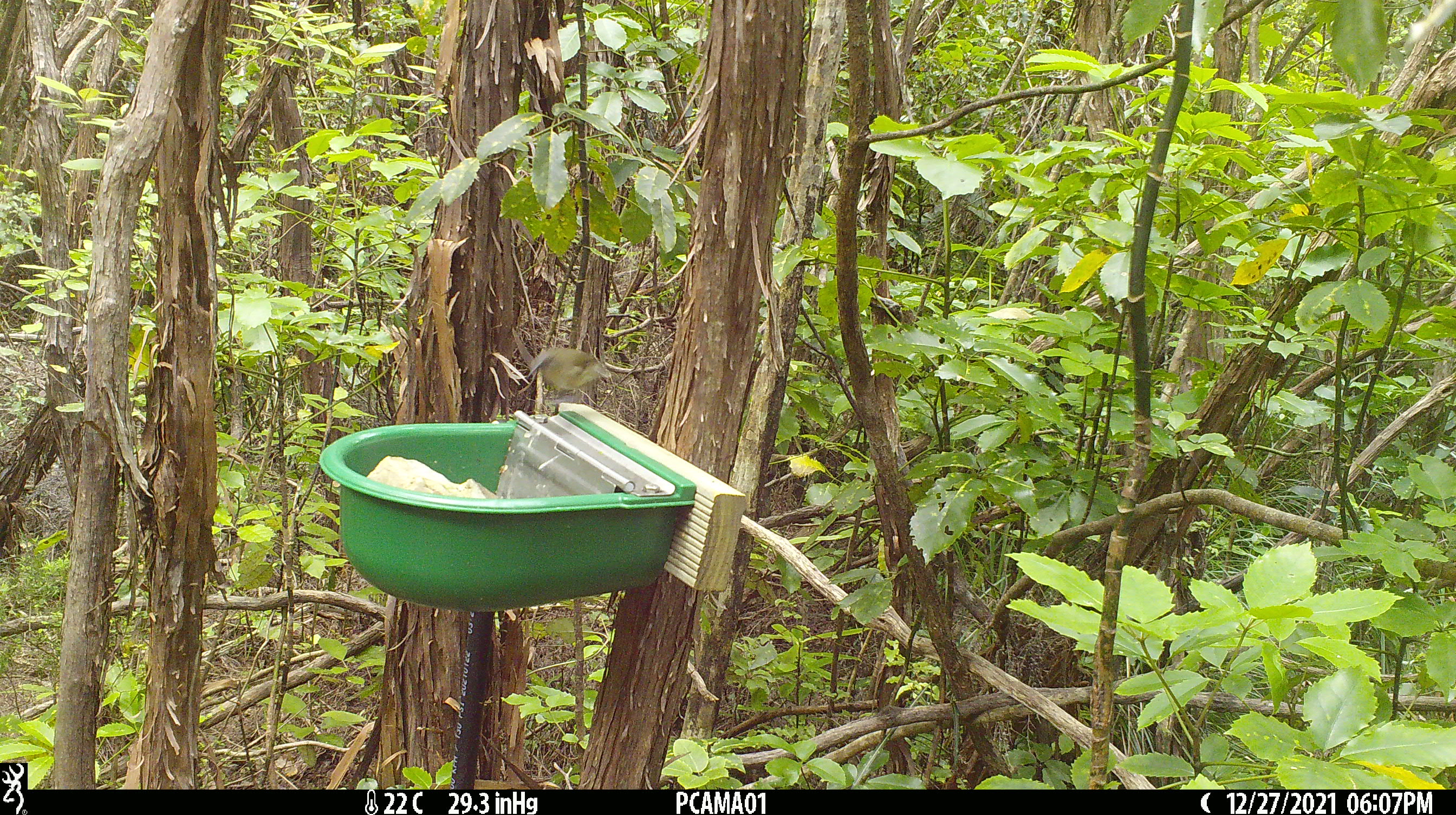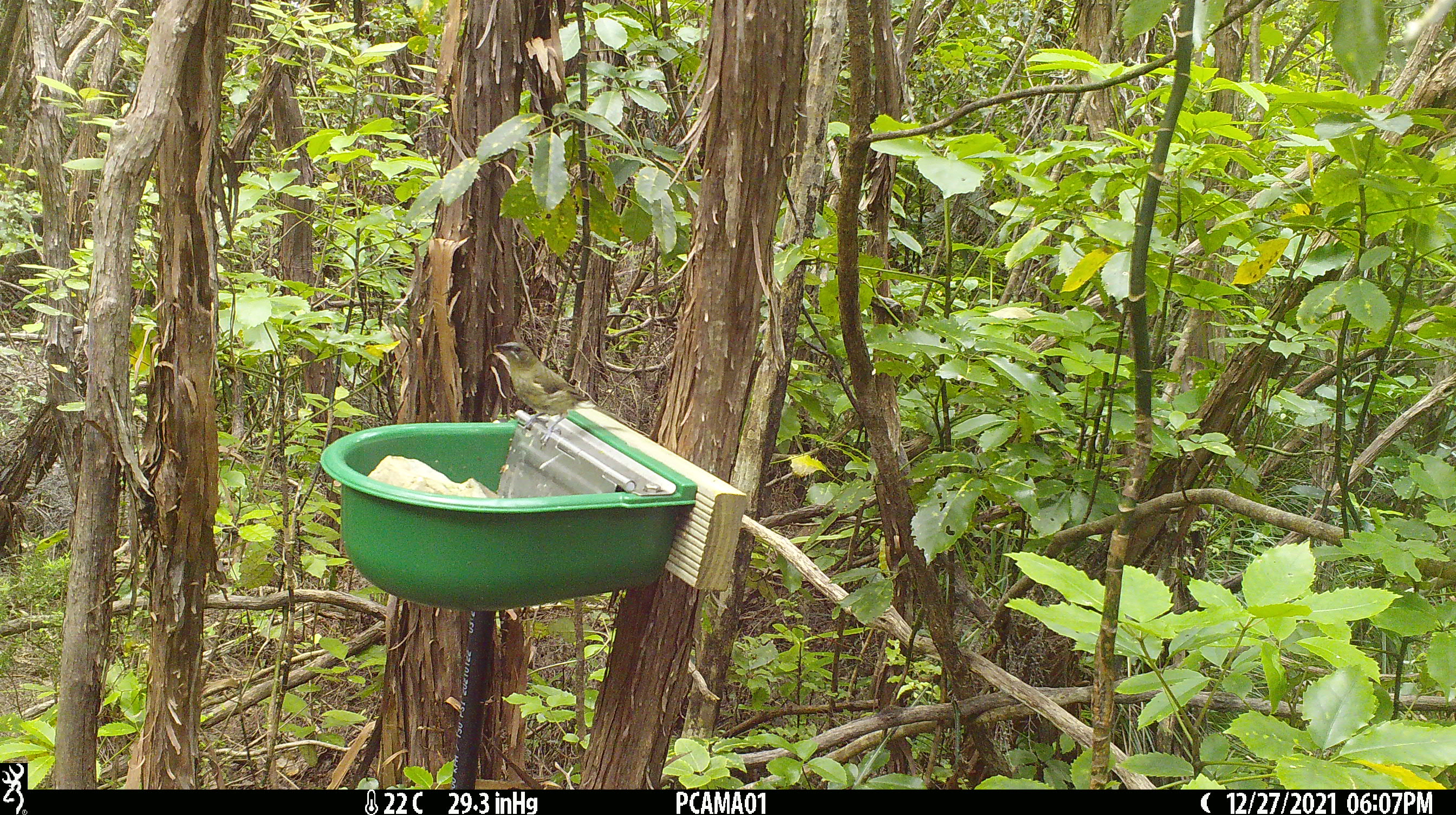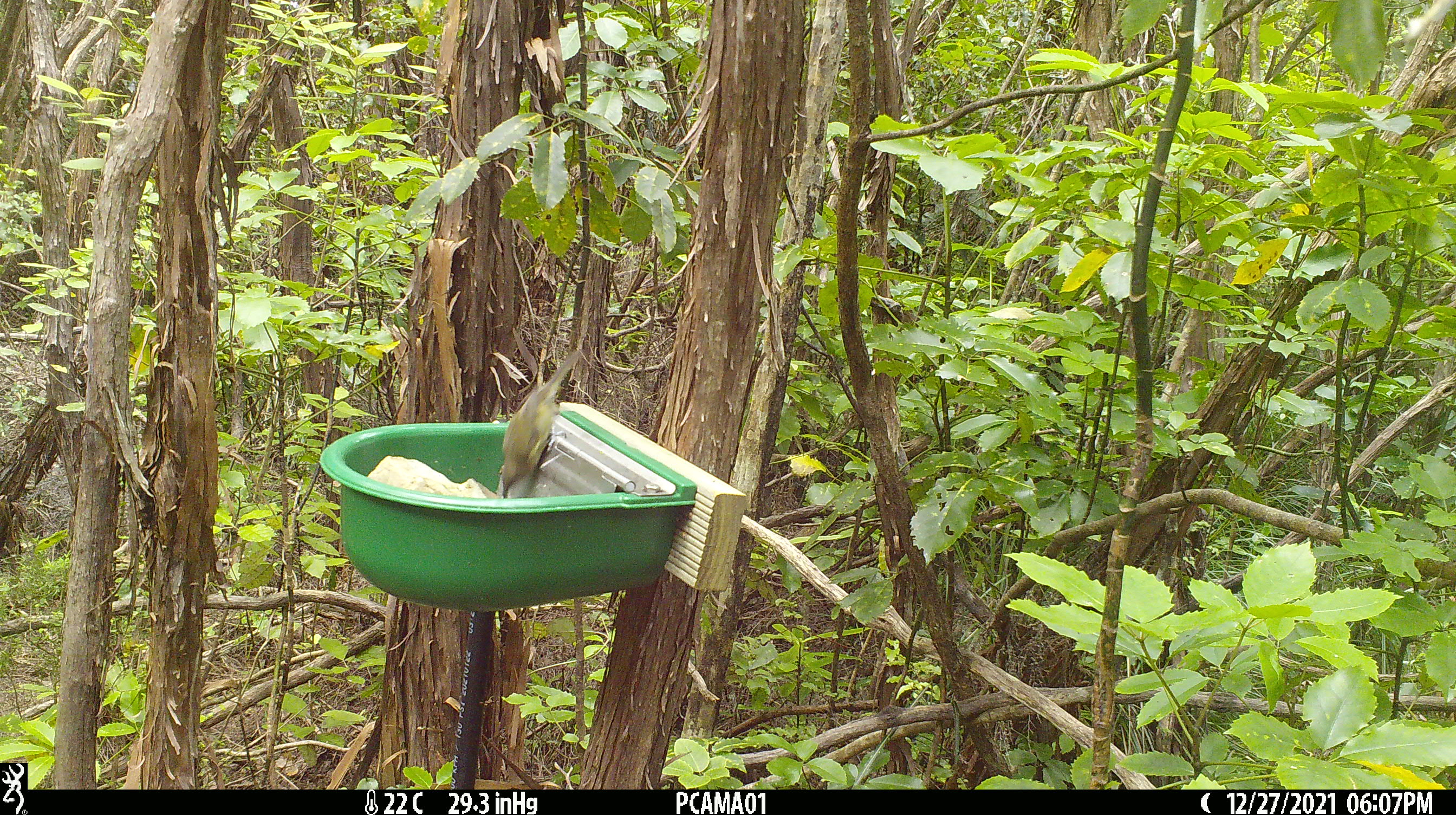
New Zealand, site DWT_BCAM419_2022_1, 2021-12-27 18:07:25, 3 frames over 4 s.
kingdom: Animalia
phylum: Chordata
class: Aves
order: Passeriformes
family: Meliphagidae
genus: Anthornis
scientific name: Anthornis melanura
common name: new zealand bellbird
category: bellbird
Bellbird (new zealand bellbird) (Anthornis melanura).